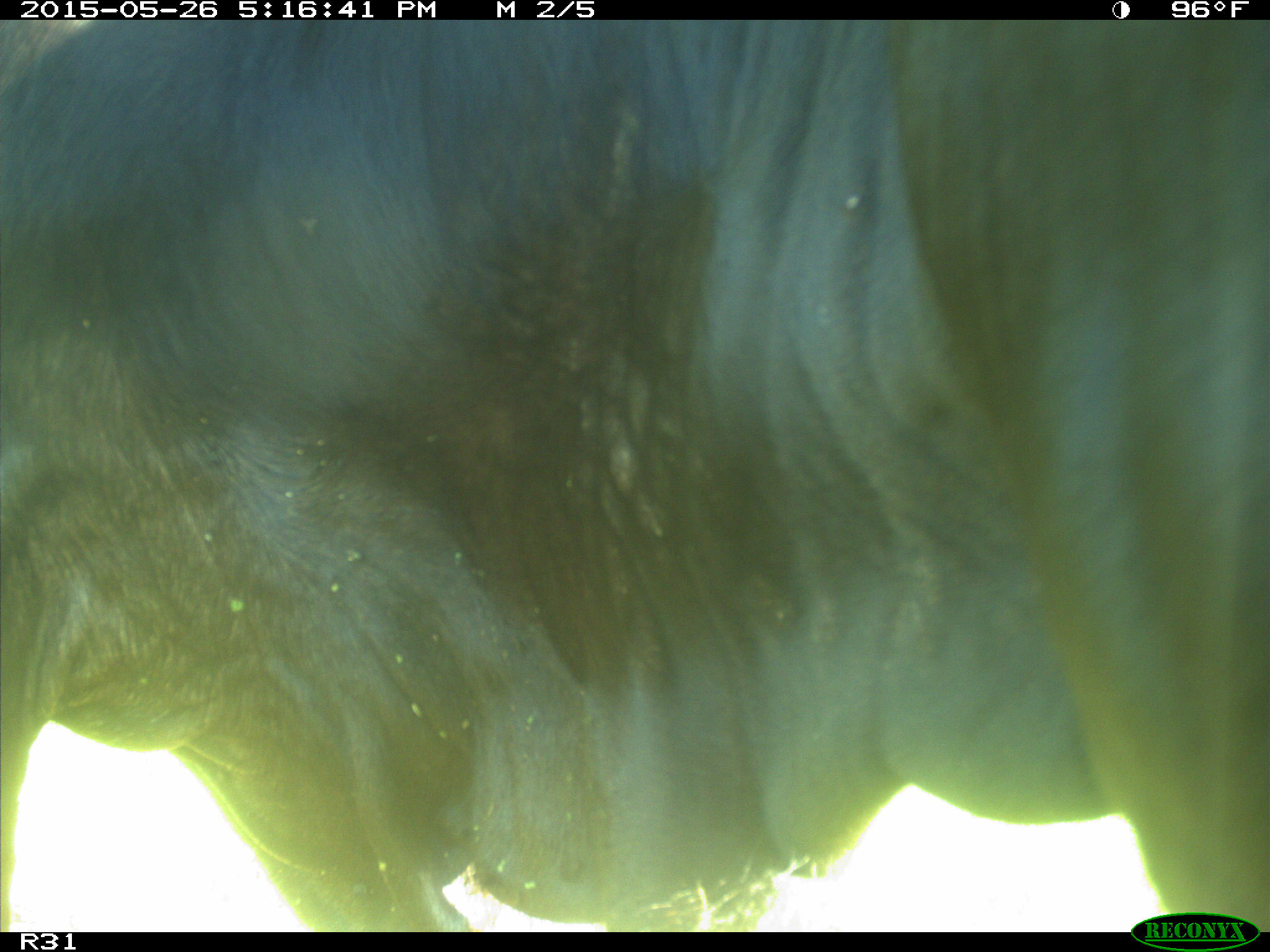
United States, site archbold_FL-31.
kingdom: Animalia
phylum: Chordata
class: Mammalia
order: Artiodactyla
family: Bovidae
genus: Bos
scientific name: Bos taurus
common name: domestic cow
Bos taurus (domestic cow).